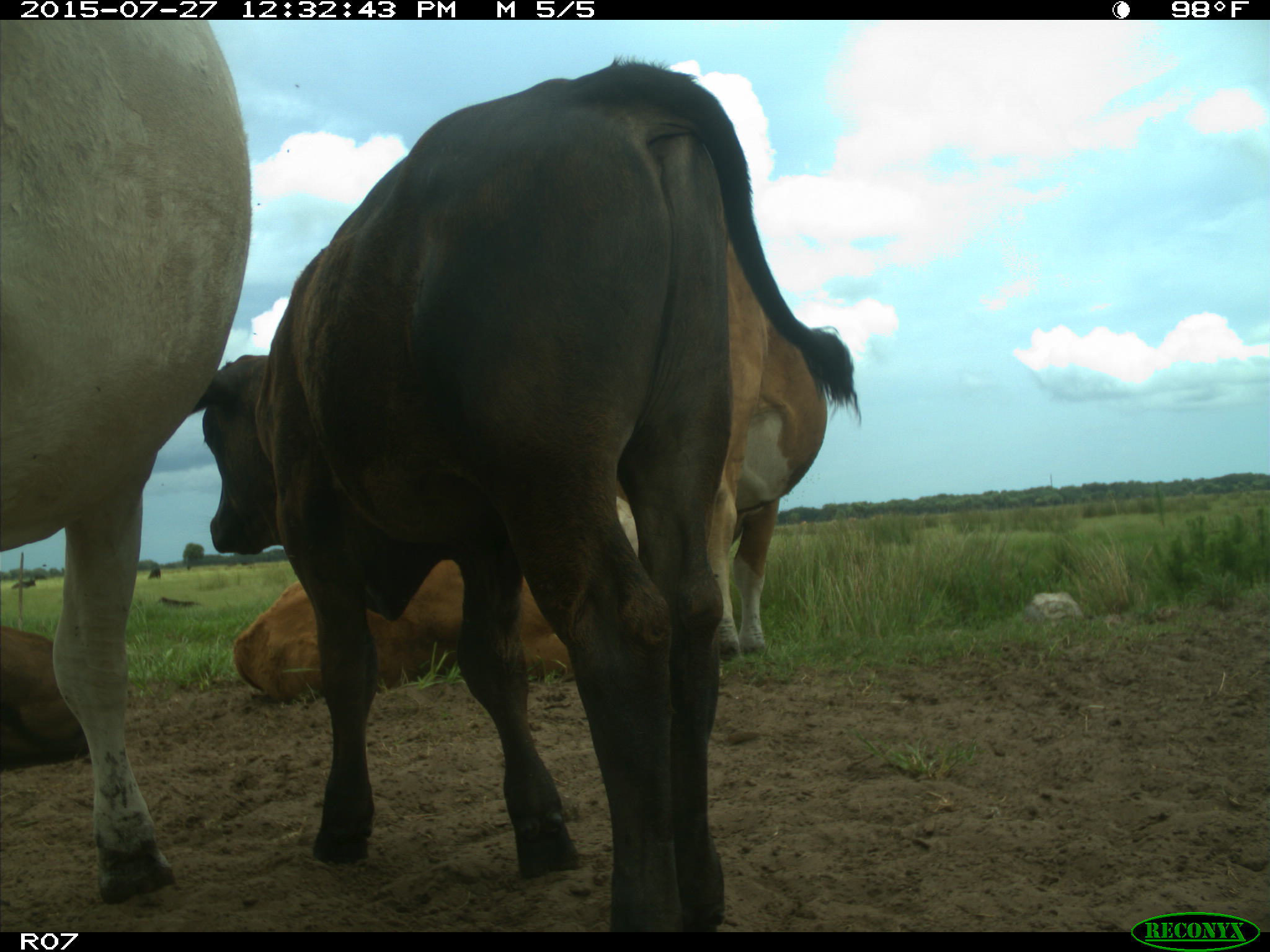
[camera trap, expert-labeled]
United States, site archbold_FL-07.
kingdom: Animalia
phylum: Chordata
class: Mammalia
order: Artiodactyla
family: Bovidae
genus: Bos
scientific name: Bos taurus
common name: domestic cow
Bos taurus (domestic cow).